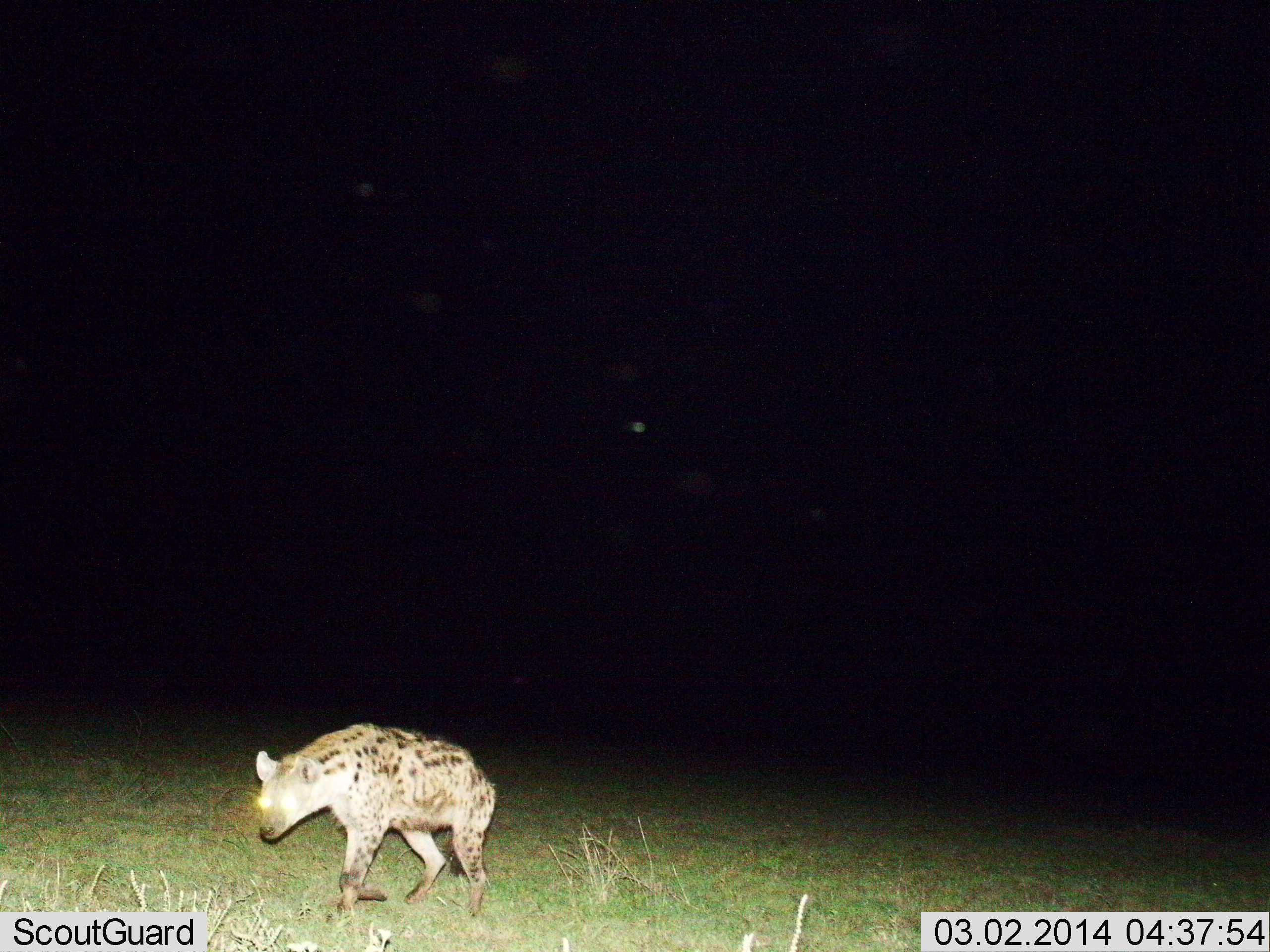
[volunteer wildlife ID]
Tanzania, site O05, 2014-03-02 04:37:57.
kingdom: Animalia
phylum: Chordata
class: Mammalia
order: Carnivora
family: Hyaenidae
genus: Crocuta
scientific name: Crocuta crocuta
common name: spotted hyena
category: hyenaspotted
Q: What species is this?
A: Hyenaspotted (spotted hyena) (Crocuta crocuta).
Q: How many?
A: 1.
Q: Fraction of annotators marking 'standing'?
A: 0%.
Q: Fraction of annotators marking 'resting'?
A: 0%.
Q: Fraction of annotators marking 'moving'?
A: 100%.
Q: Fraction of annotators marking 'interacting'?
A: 0%.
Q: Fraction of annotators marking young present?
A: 0%.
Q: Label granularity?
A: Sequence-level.